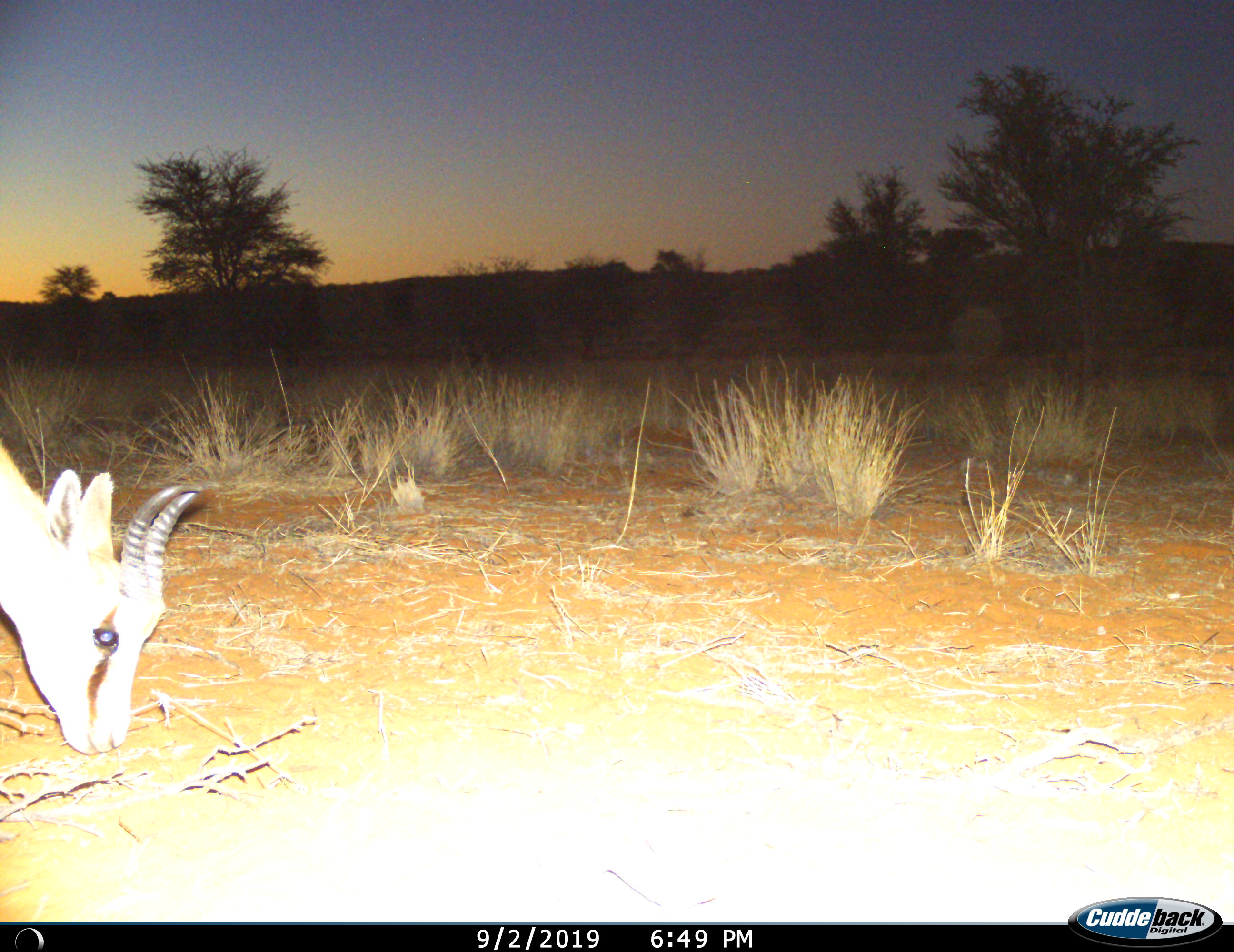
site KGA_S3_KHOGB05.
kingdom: Animalia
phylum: Chordata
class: Mammalia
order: Artiodactyla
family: Bovidae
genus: Antidorcas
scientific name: Antidorcas marsupialis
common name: springbok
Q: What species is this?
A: Springbok (Antidorcas marsupialis).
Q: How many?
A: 1.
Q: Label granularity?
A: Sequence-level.